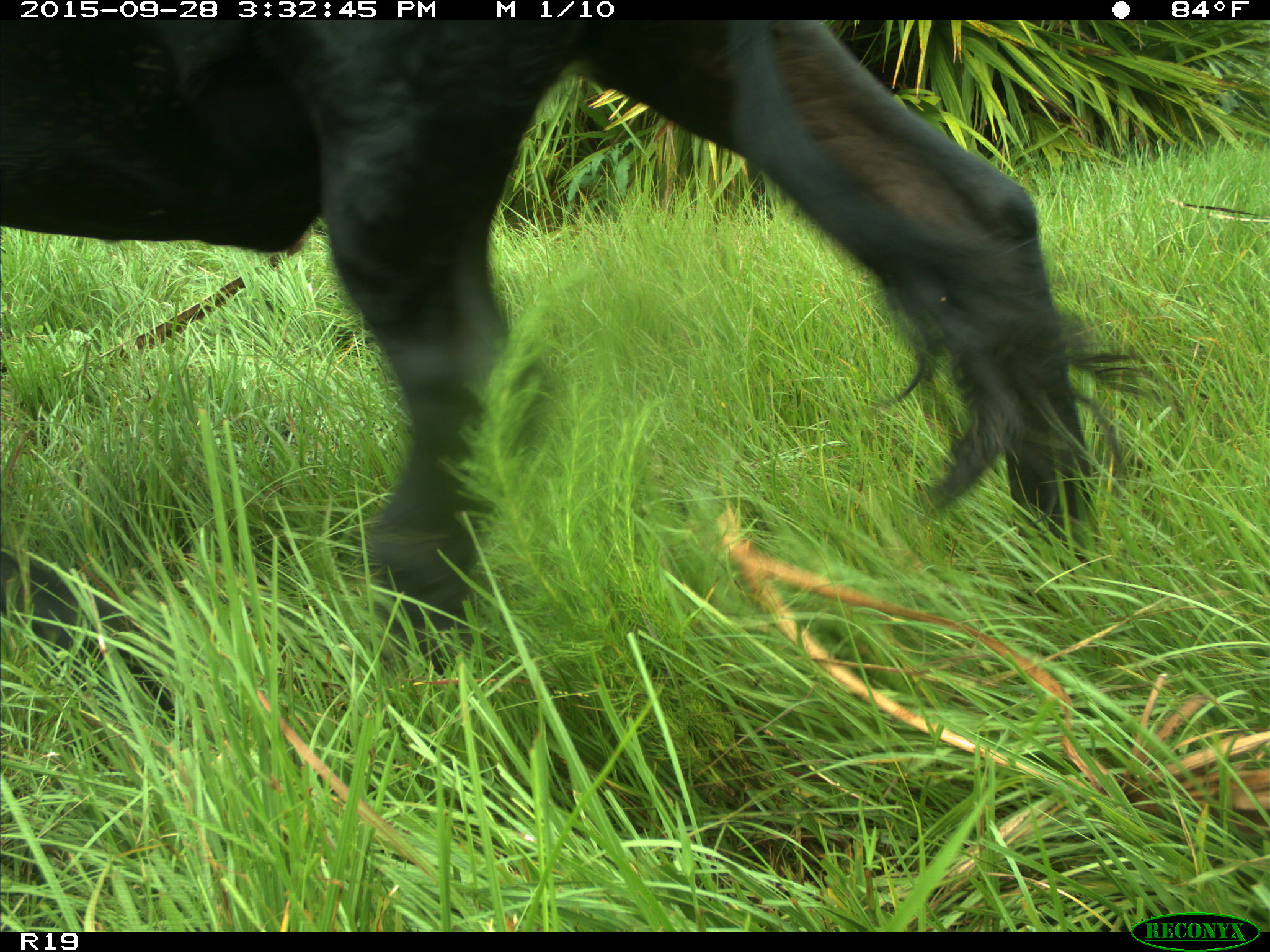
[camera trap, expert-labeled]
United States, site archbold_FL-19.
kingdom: Animalia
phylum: Chordata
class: Mammalia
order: Artiodactyla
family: Bovidae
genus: Bos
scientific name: Bos taurus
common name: domestic cow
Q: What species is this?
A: Bos taurus (domestic cow).